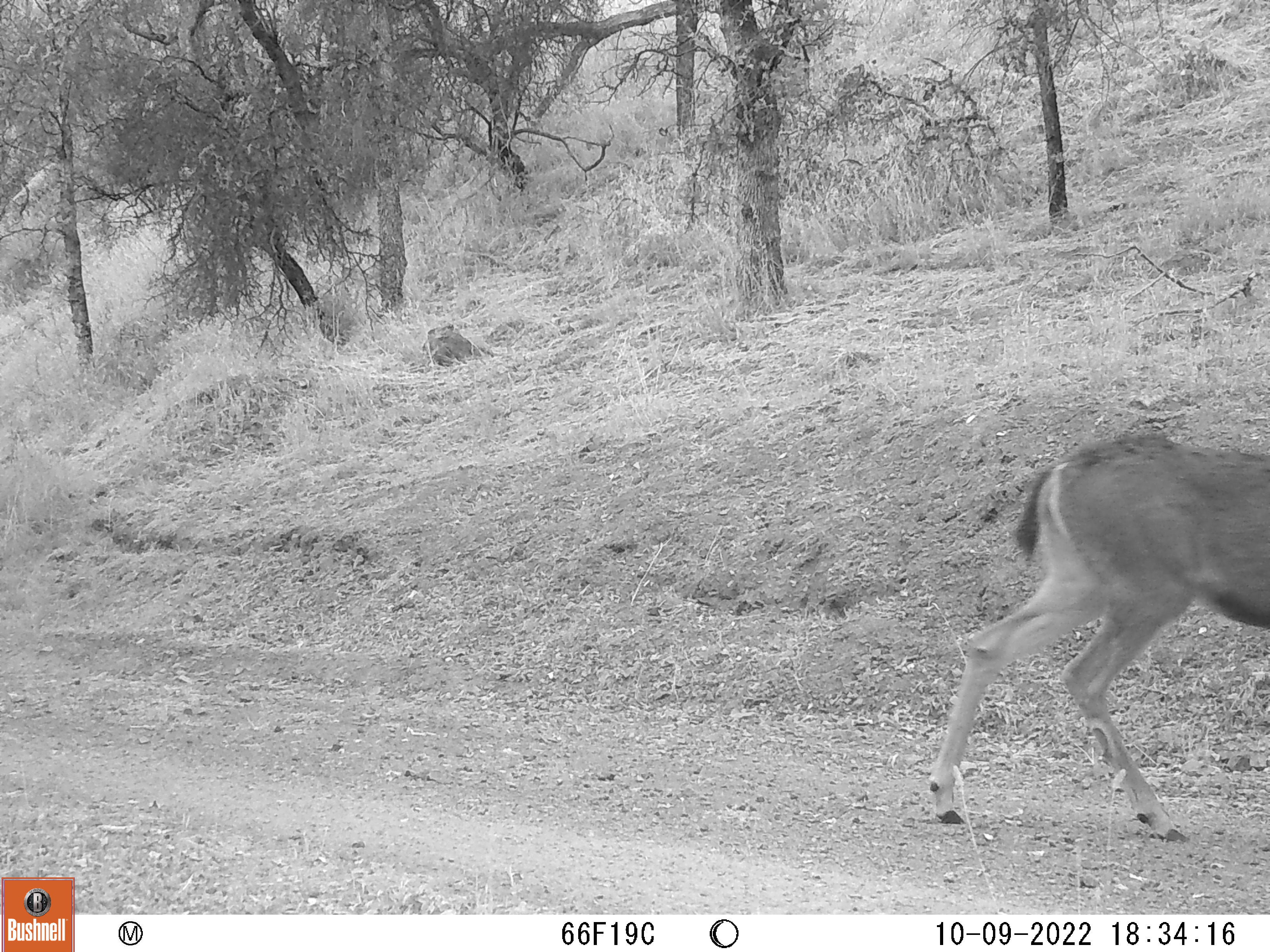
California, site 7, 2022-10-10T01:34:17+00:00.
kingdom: Animalia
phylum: Chordata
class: Mammalia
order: Artiodactyla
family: Cervidae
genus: Odocoileus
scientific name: Odocoileus hemionus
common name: mule deer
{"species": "mule deer (Odocoileus hemionus)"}